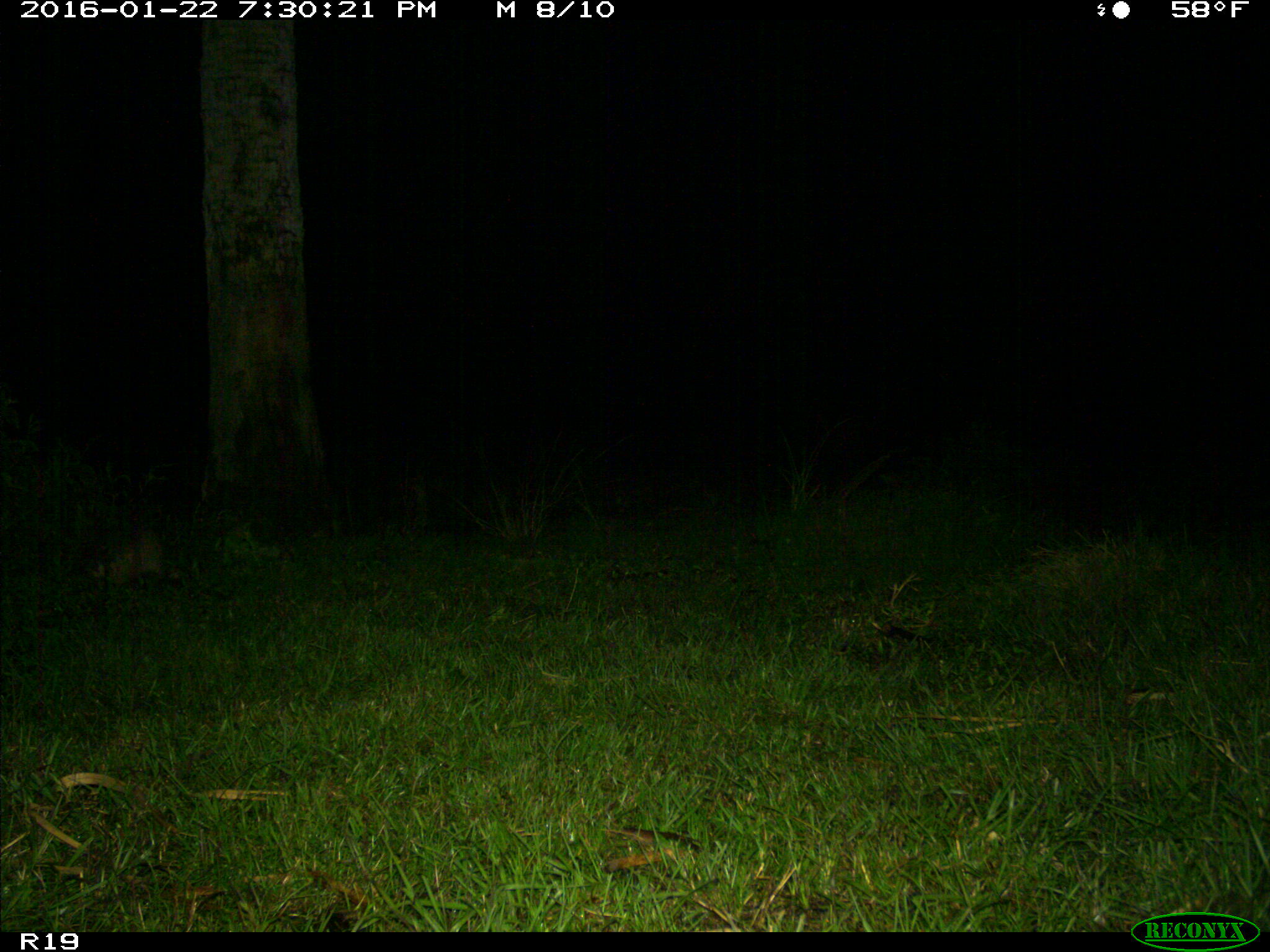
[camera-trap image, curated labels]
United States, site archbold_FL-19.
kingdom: Animalia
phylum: Chordata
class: Mammalia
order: Cingulata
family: Dasypodidae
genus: Dasypus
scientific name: Dasypus novemcinctus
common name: nine-banded armadillo